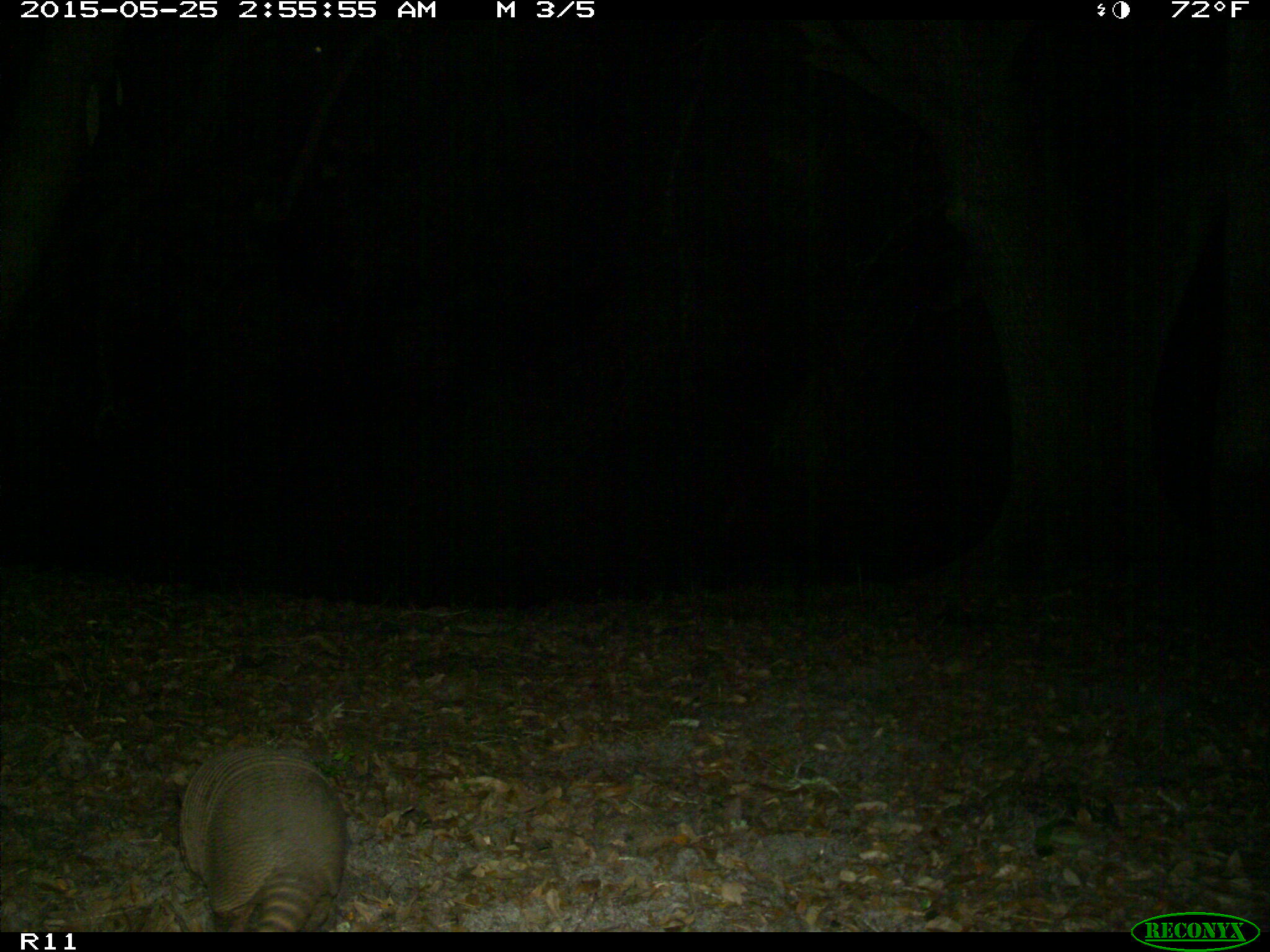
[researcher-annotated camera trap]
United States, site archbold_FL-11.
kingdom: Animalia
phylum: Chordata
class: Mammalia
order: Cingulata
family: Dasypodidae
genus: Dasypus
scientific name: Dasypus novemcinctus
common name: nine-banded armadillo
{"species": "Dasypus novemcinctus (nine-banded armadillo)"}